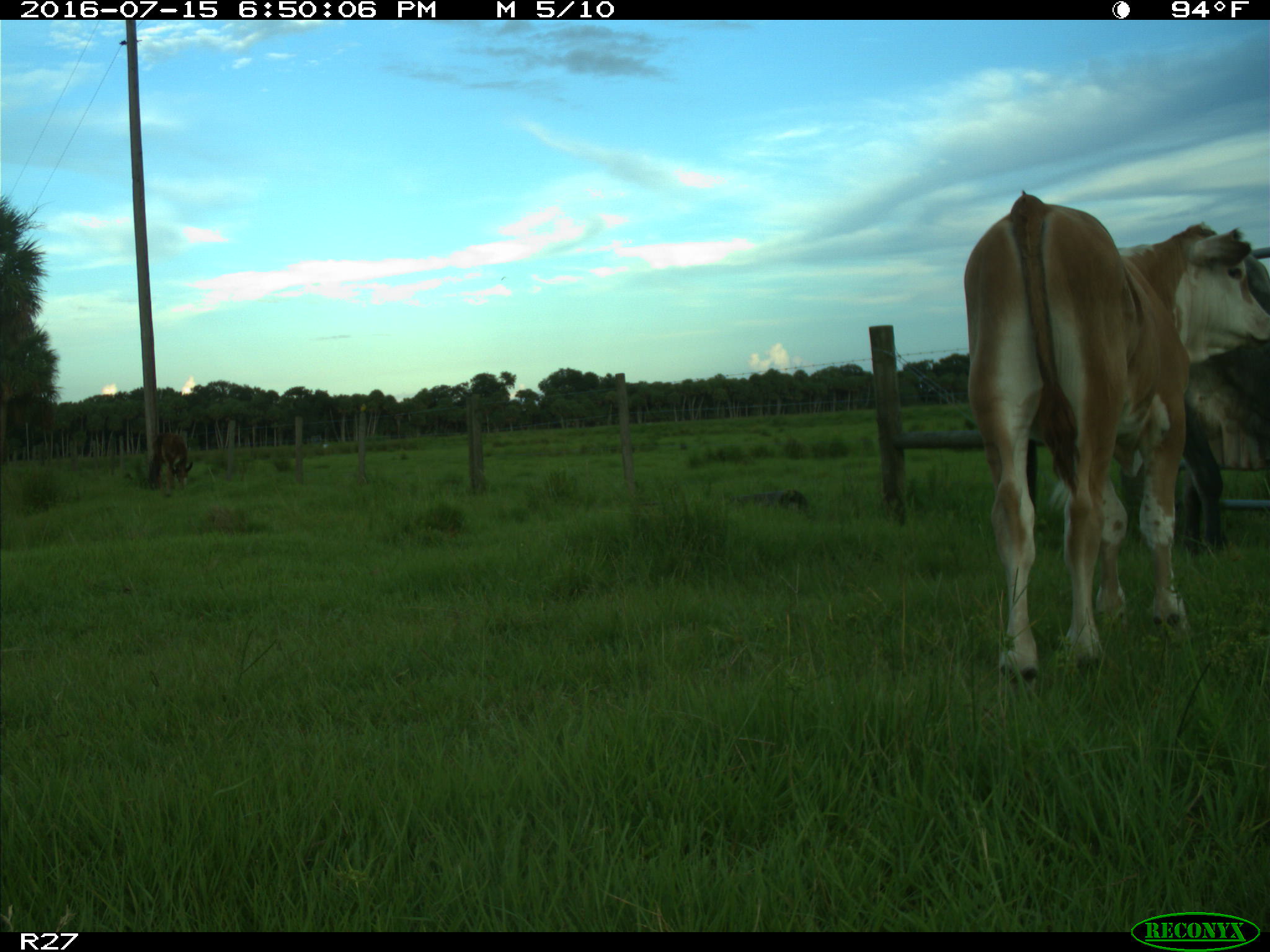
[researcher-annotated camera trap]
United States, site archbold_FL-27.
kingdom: Animalia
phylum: Chordata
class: Mammalia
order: Artiodactyla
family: Bovidae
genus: Bos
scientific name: Bos taurus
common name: domestic cow